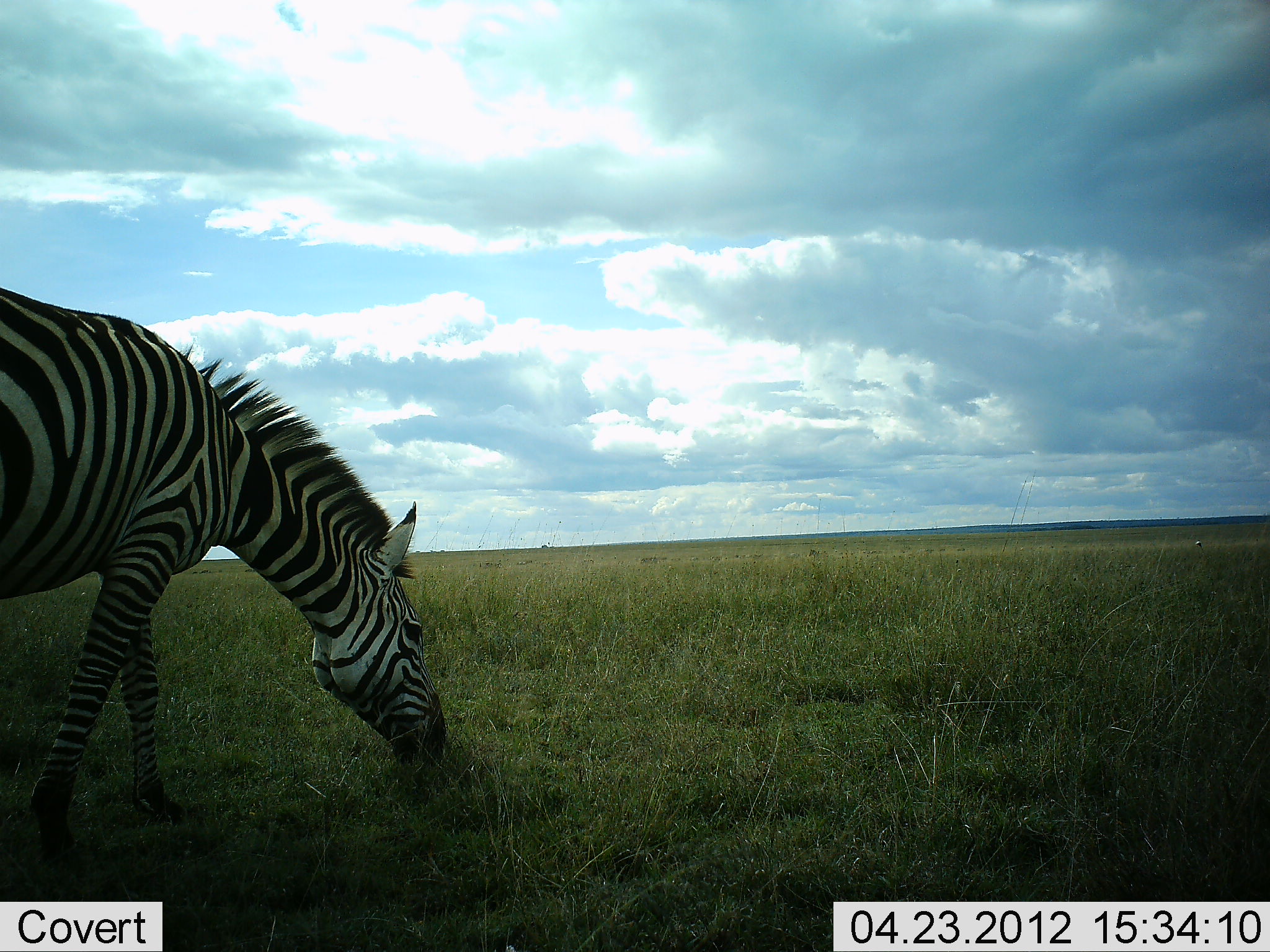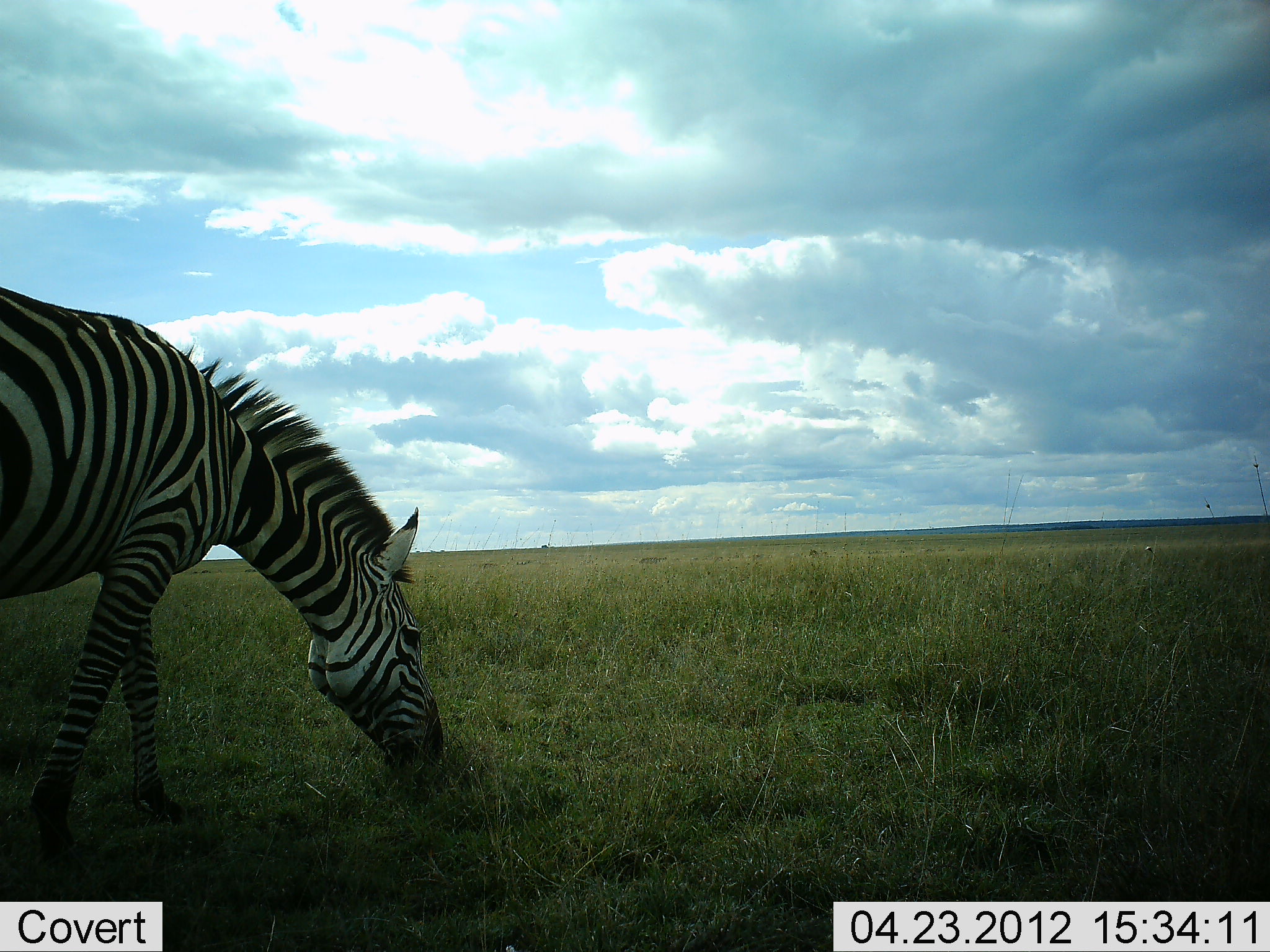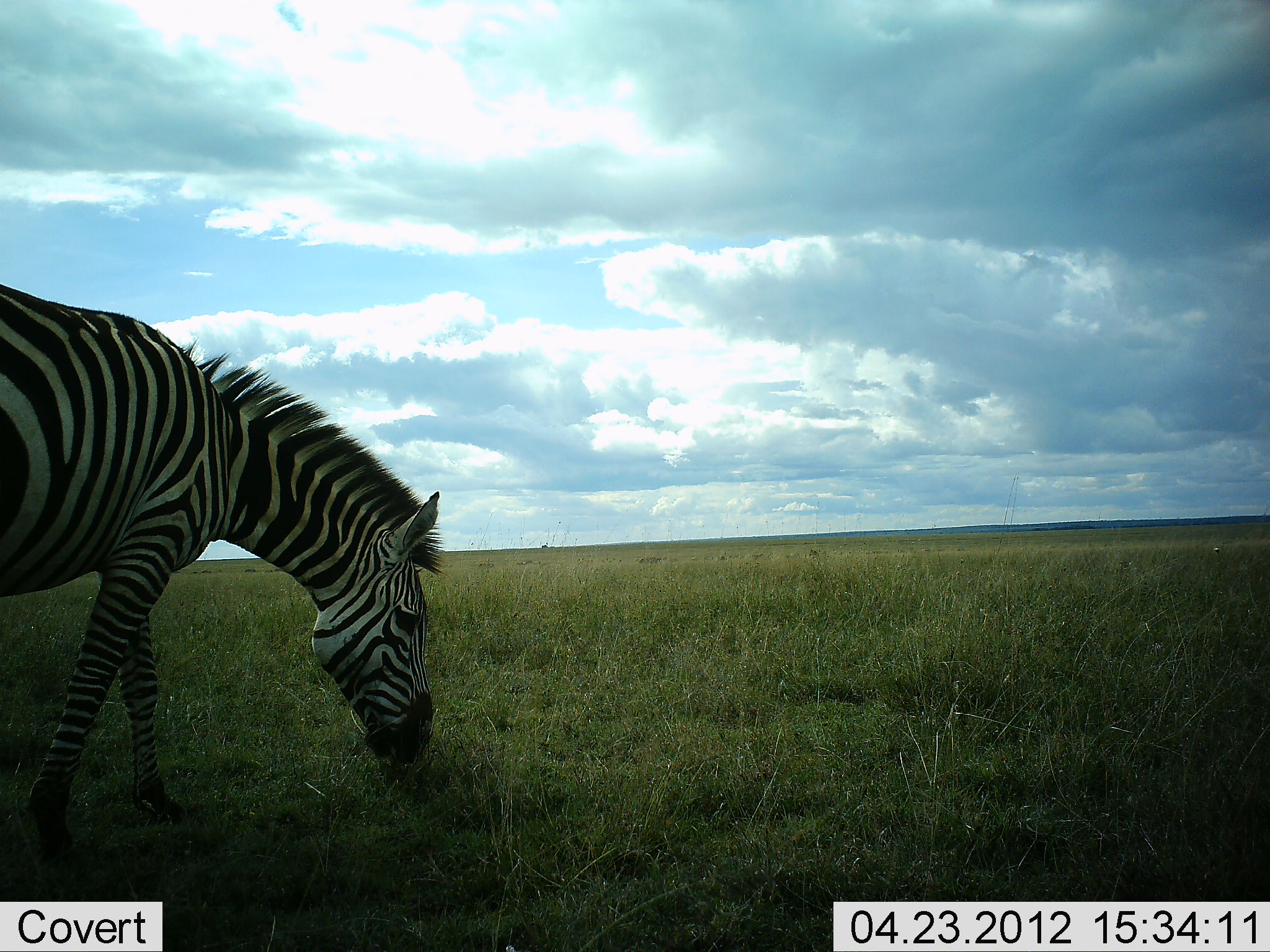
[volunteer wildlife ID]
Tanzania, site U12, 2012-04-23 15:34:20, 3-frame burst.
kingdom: Animalia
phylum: Chordata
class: Mammalia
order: Perissodactyla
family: Equidae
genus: Equus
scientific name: Equus quagga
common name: plains zebra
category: zebra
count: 1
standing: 12%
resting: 0%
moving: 0%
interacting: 0%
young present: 0%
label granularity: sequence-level